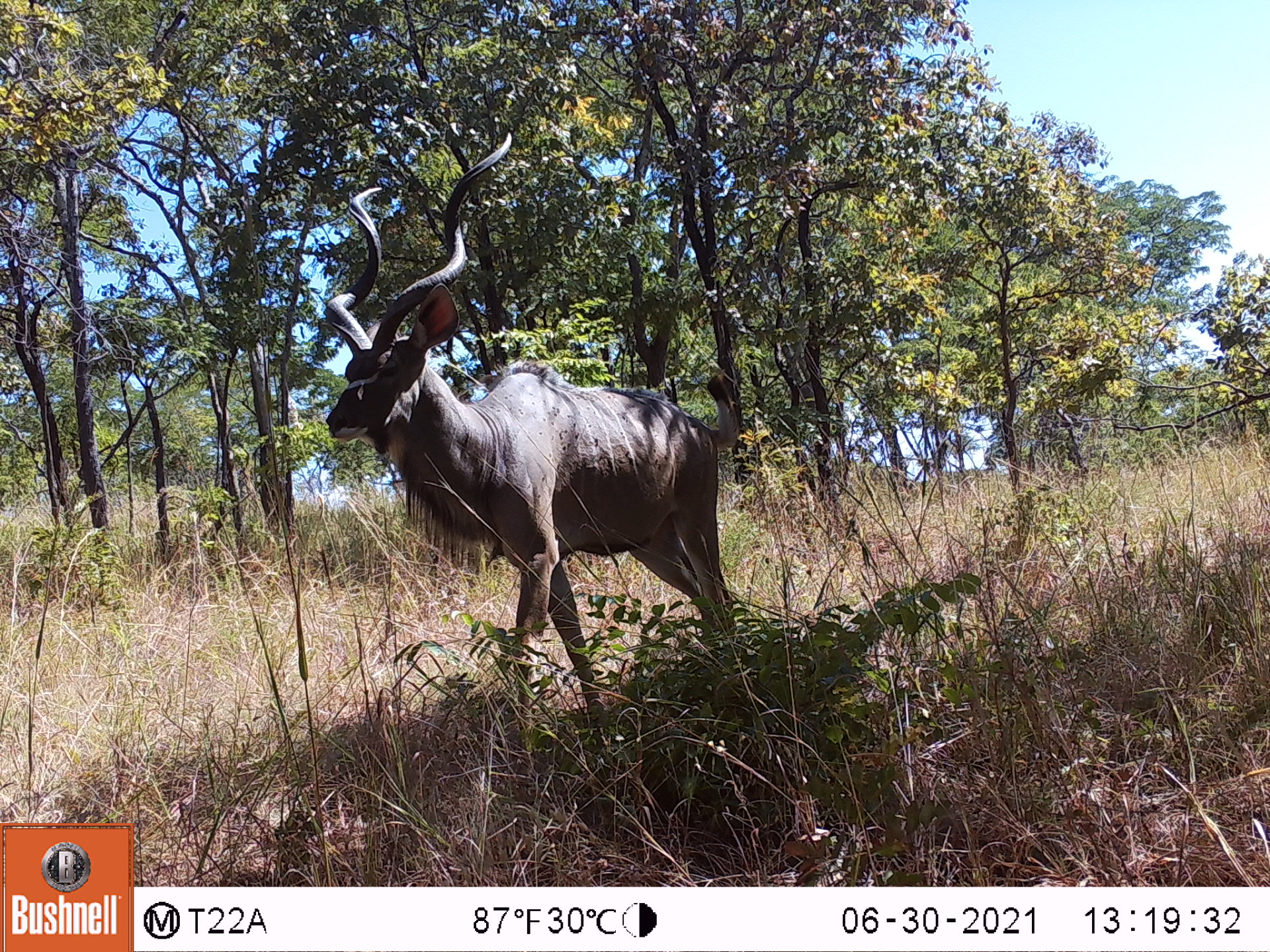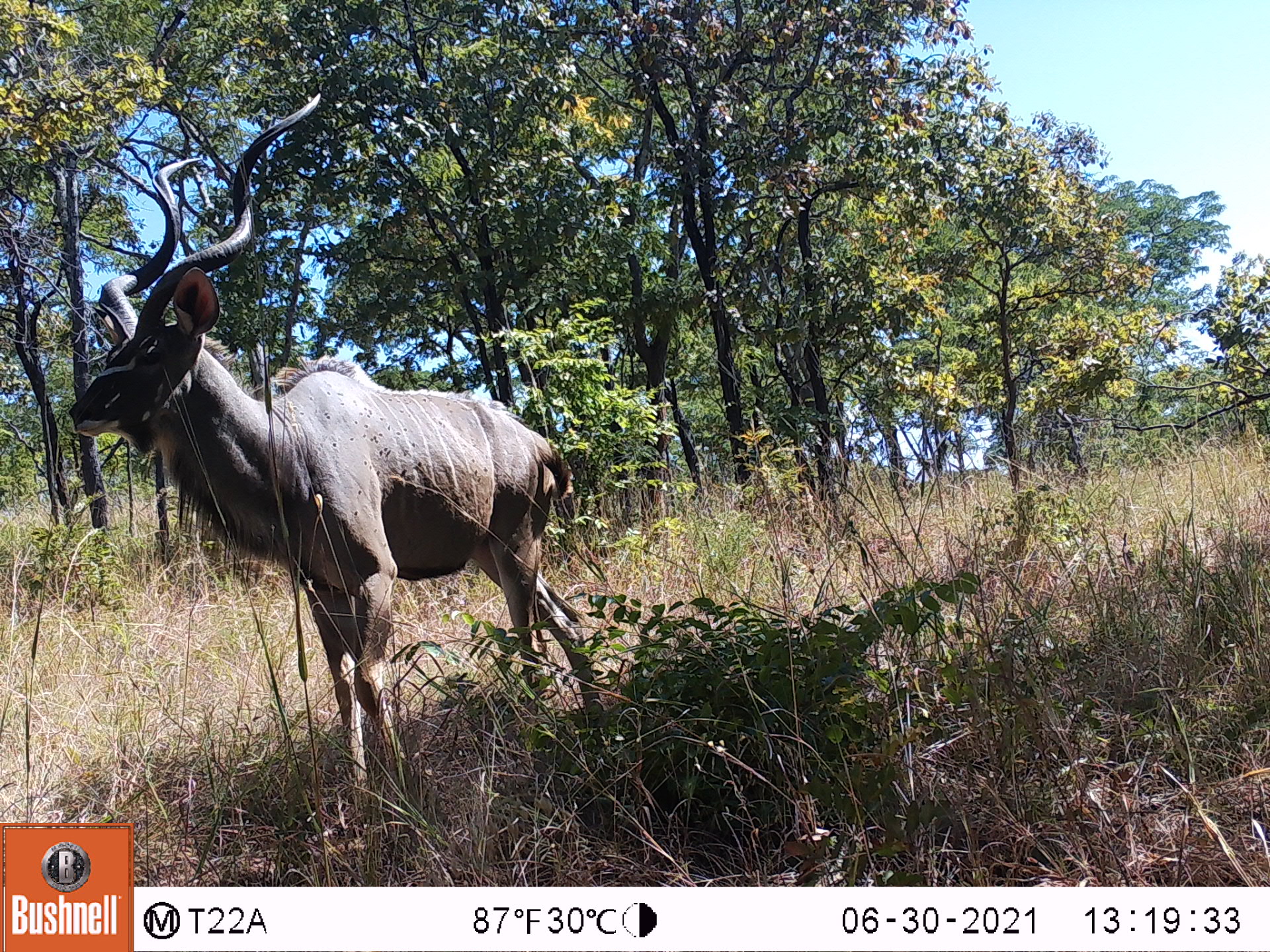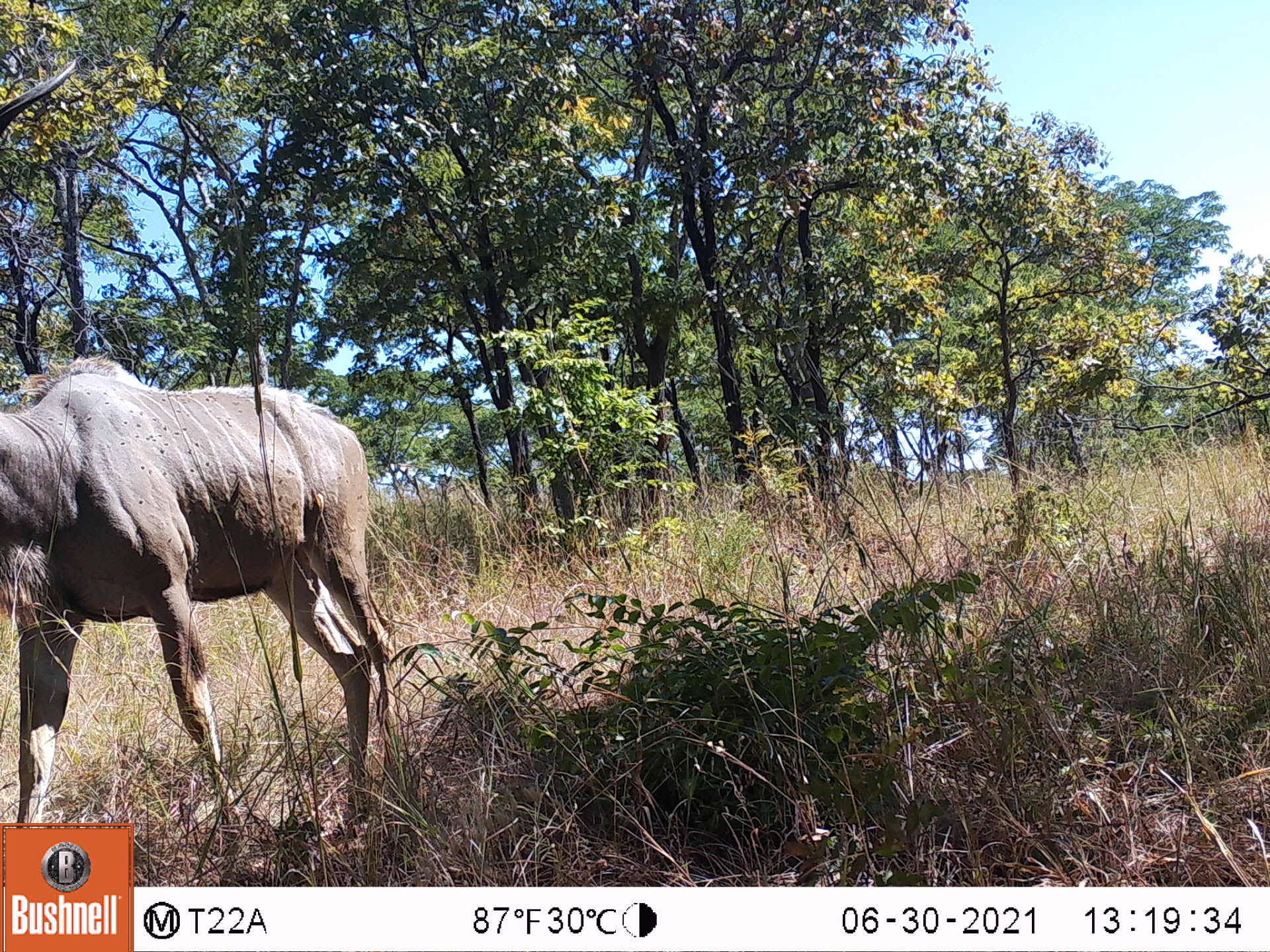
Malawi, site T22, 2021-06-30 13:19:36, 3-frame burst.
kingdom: Animalia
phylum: Chordata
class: Mammalia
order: Artiodactyla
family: Bovidae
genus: Tragelaphus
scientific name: Tragelaphus strepsiceros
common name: greater kudu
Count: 1.